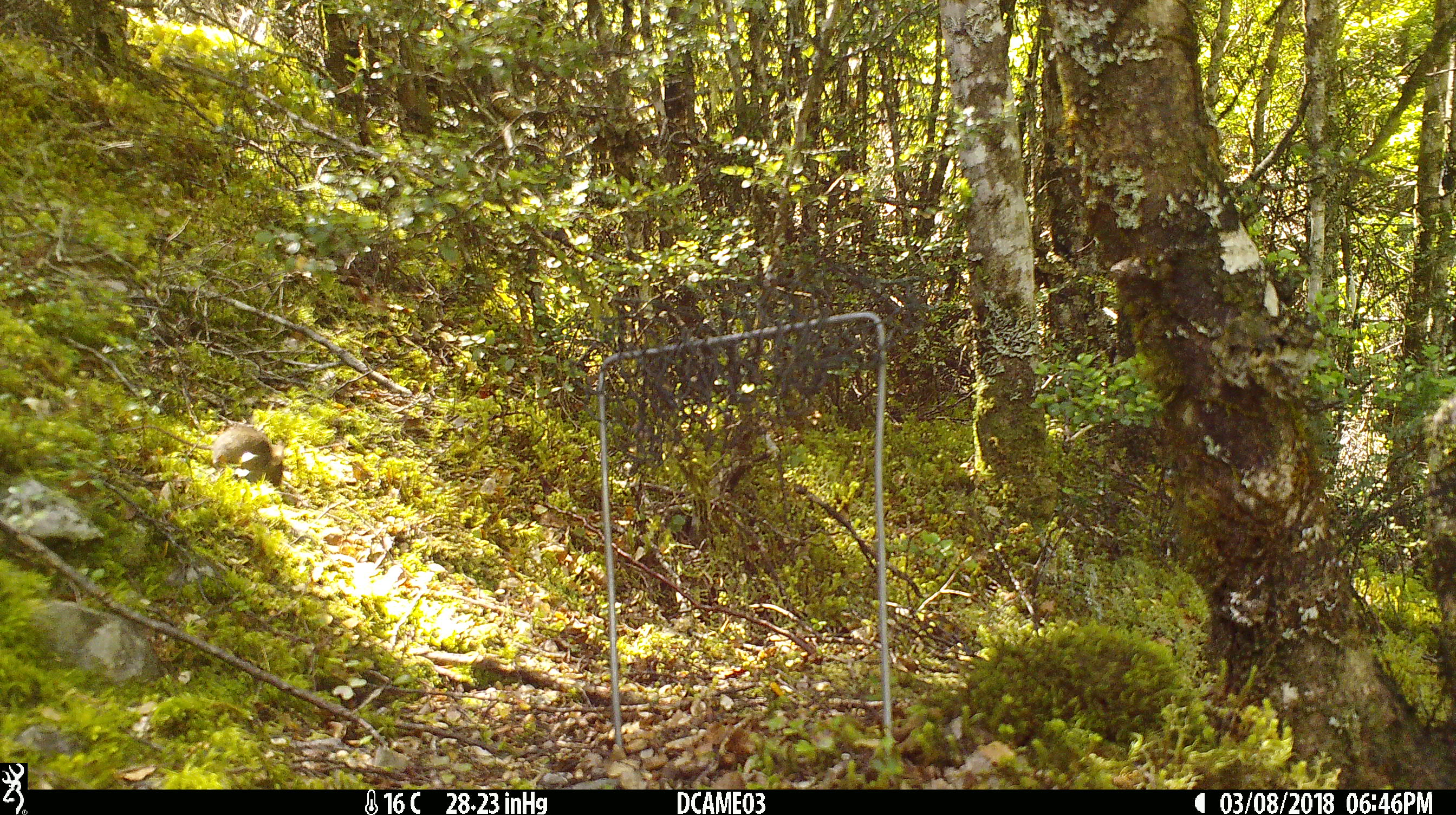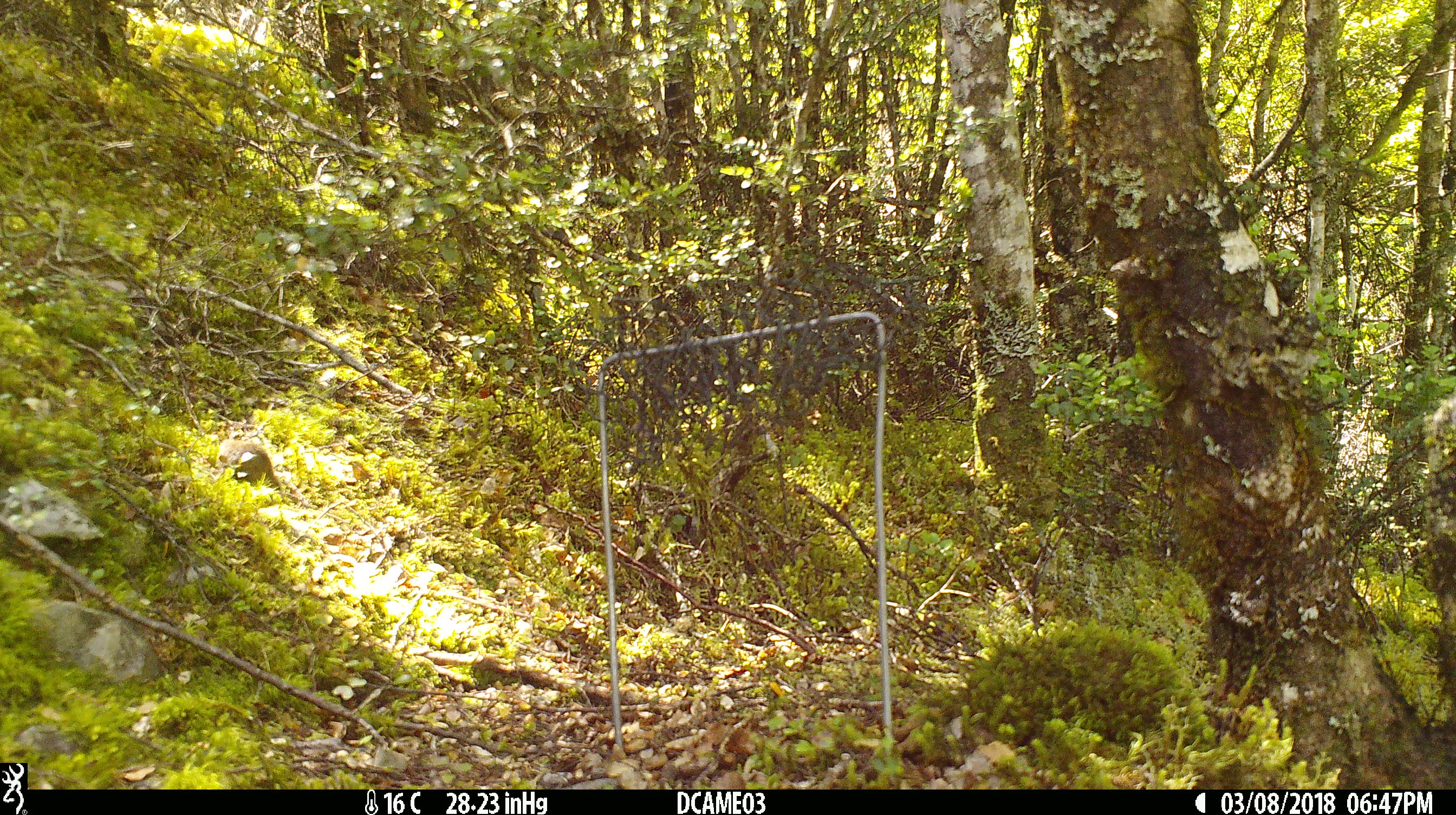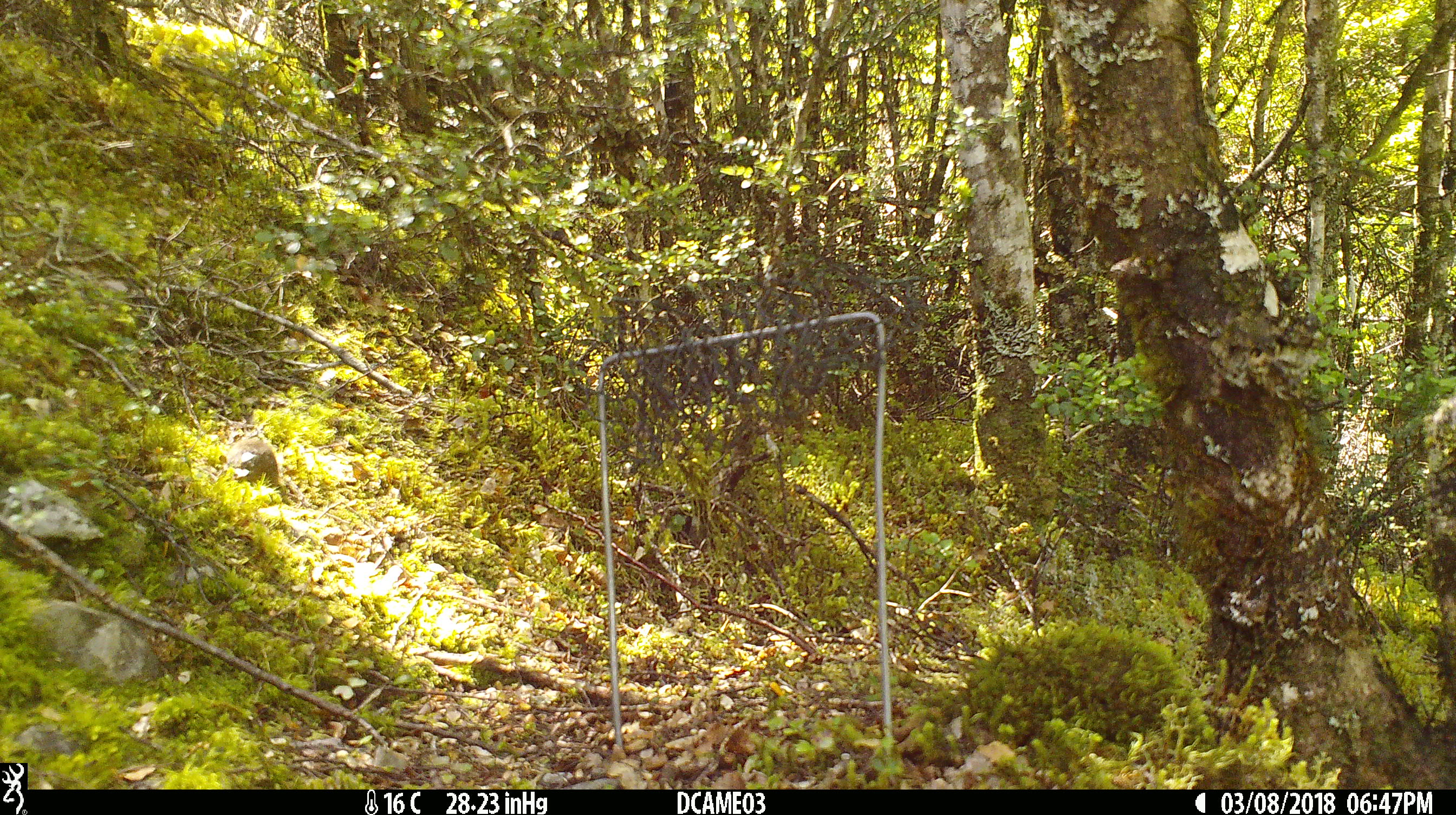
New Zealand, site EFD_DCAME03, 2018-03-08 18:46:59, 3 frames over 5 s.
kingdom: Animalia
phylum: Chordata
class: Mammalia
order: Rodentia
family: Muridae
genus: Mus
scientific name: Mus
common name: mouse